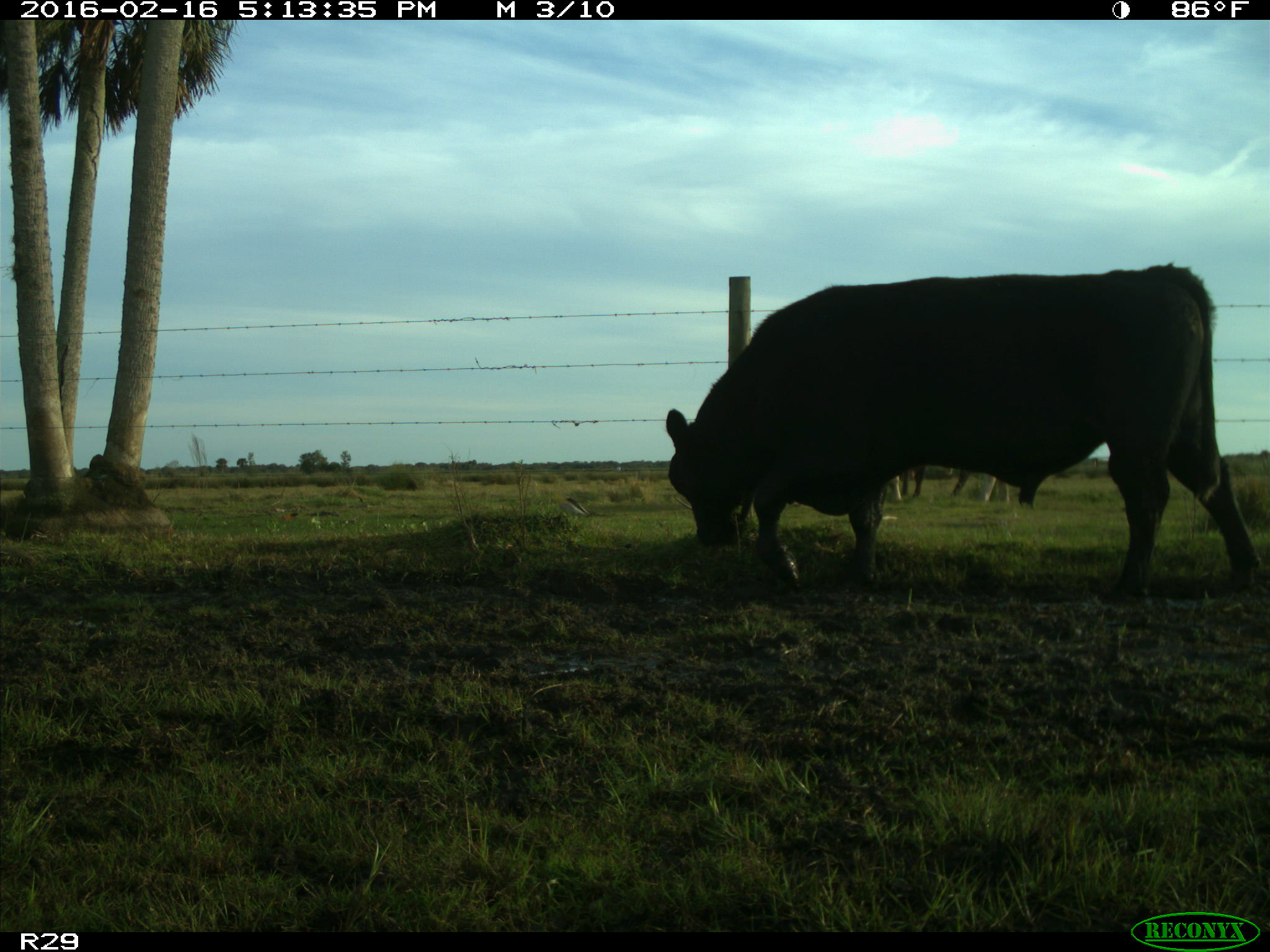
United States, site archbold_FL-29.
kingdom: Animalia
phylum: Chordata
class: Mammalia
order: Artiodactyla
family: Bovidae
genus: Bos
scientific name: Bos taurus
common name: domestic cow